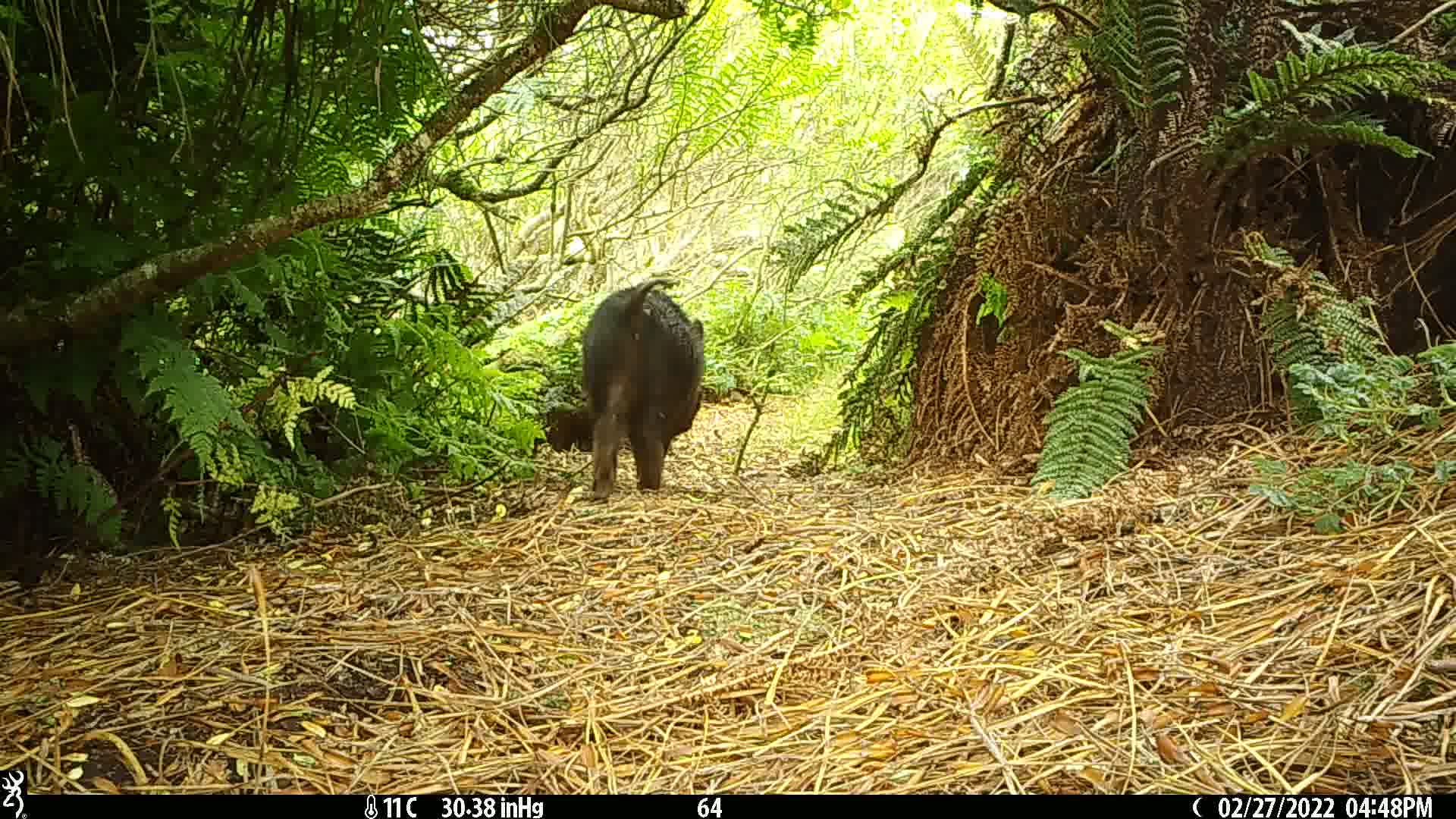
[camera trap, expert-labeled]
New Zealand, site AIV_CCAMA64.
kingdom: Animalia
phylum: Chordata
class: Mammalia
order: Artiodactyla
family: Suidae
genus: Sus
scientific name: Sus scrofa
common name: pig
Pig (Sus scrofa).